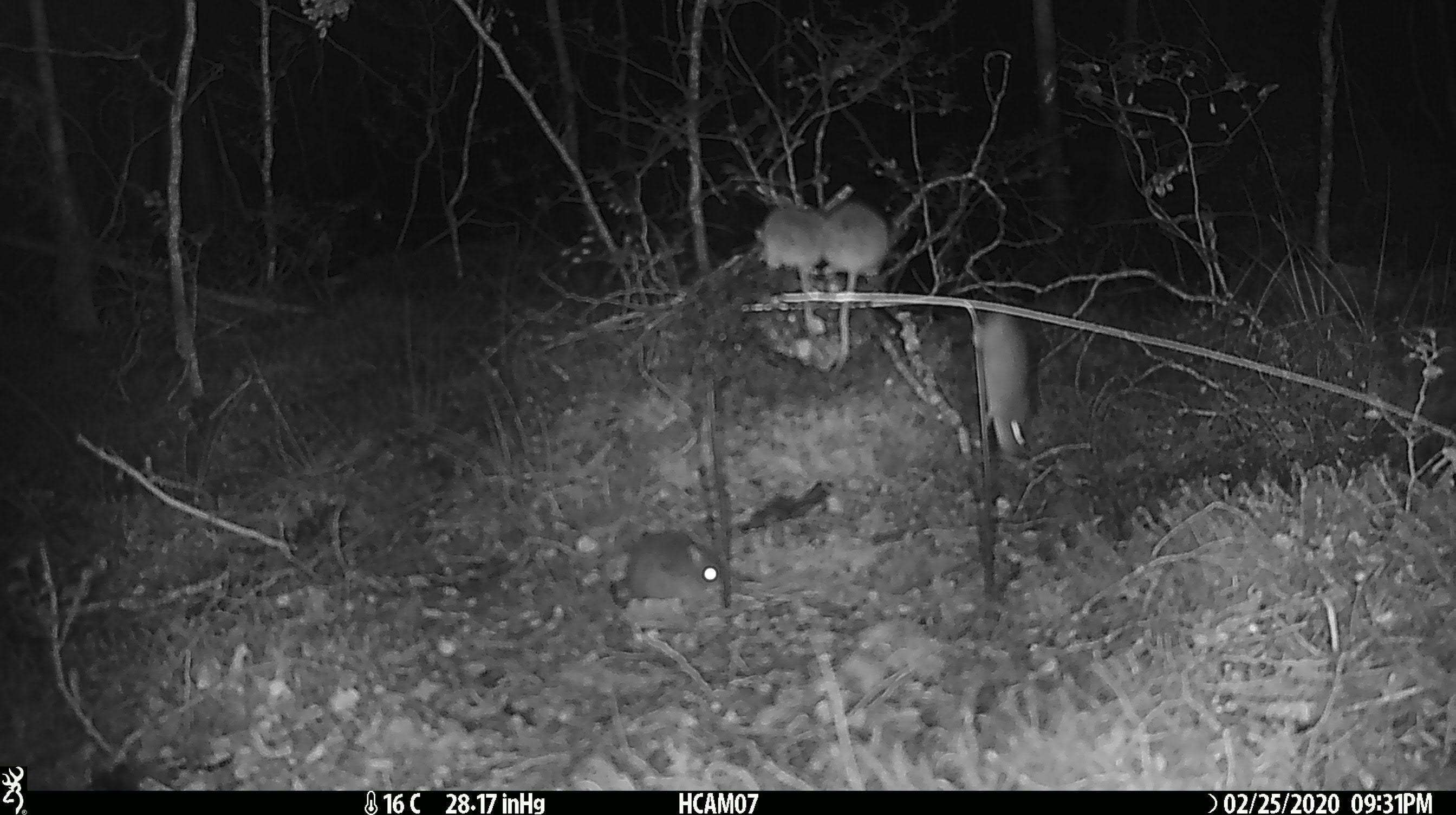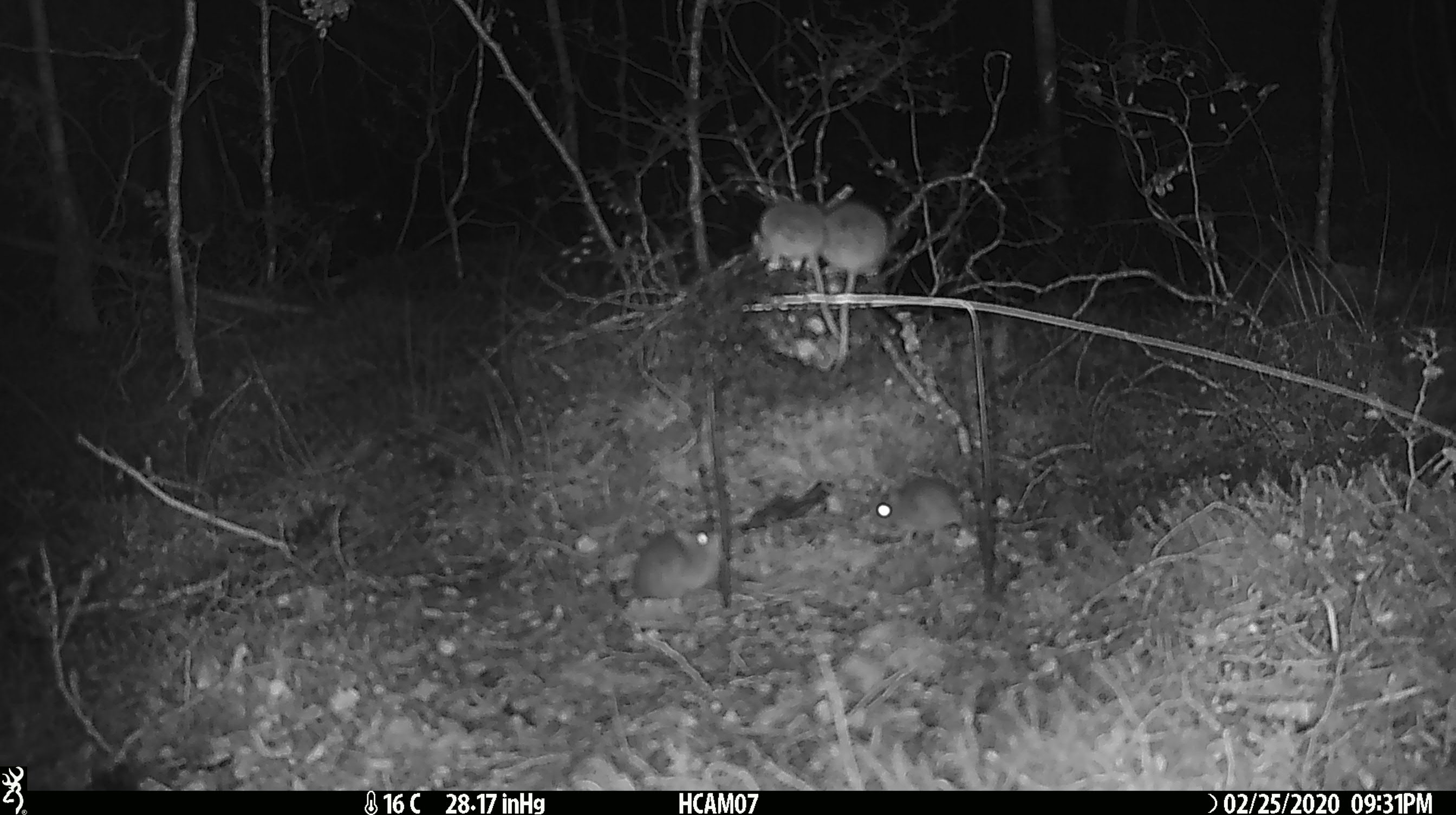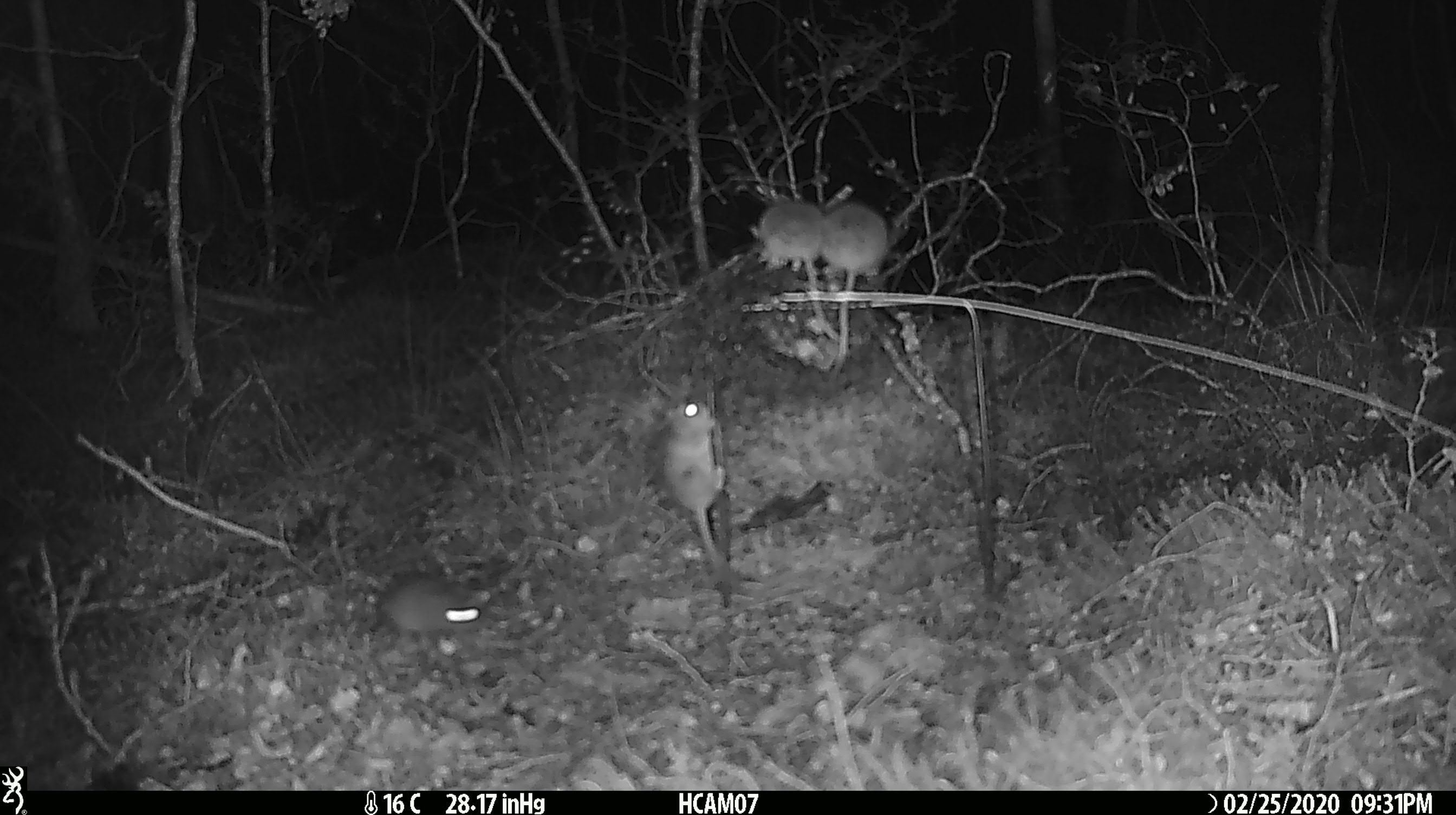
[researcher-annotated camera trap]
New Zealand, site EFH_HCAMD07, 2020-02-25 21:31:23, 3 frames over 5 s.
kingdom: Animalia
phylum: Chordata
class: Mammalia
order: Rodentia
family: Muridae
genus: Mus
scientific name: Mus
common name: mouse